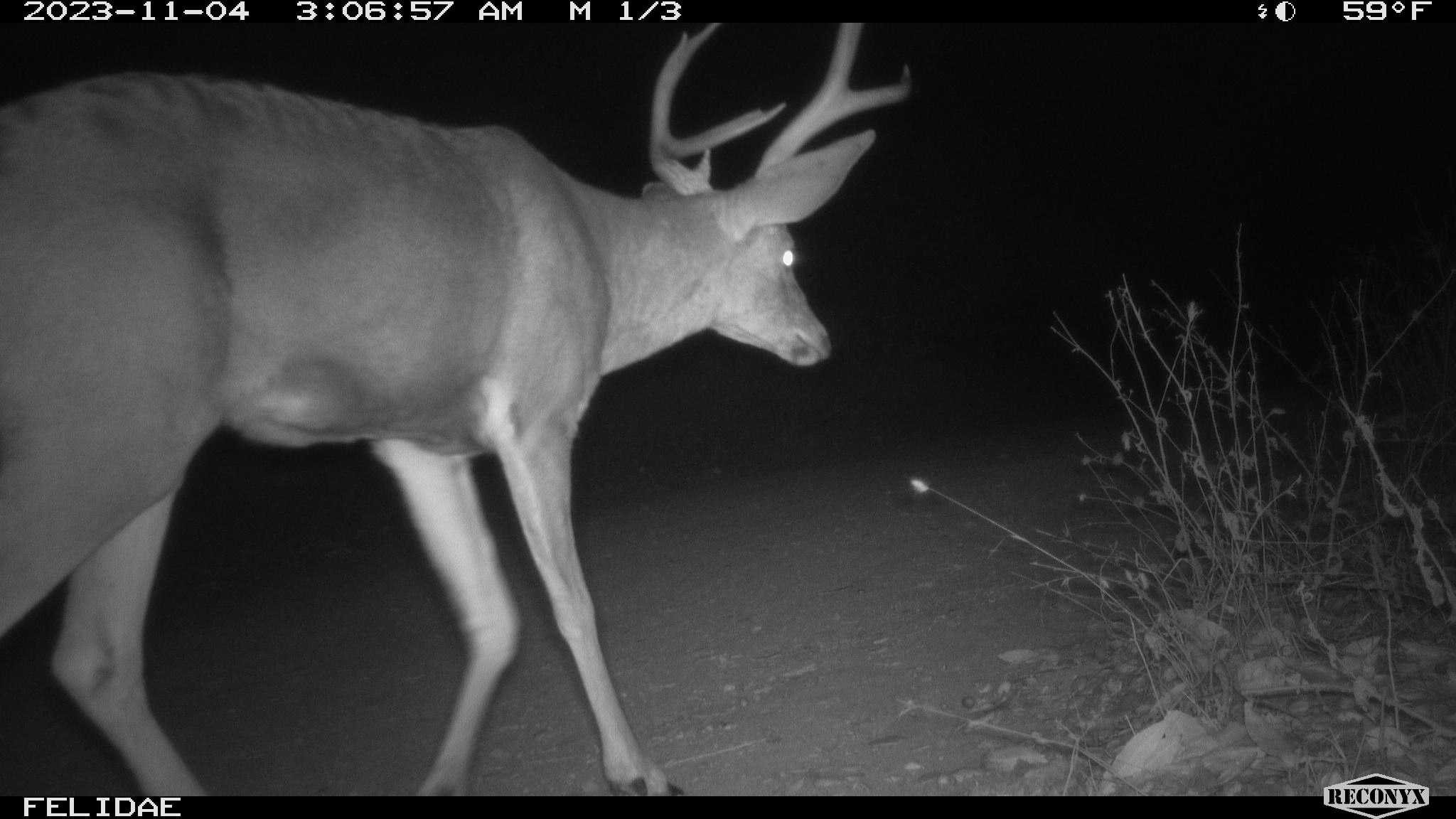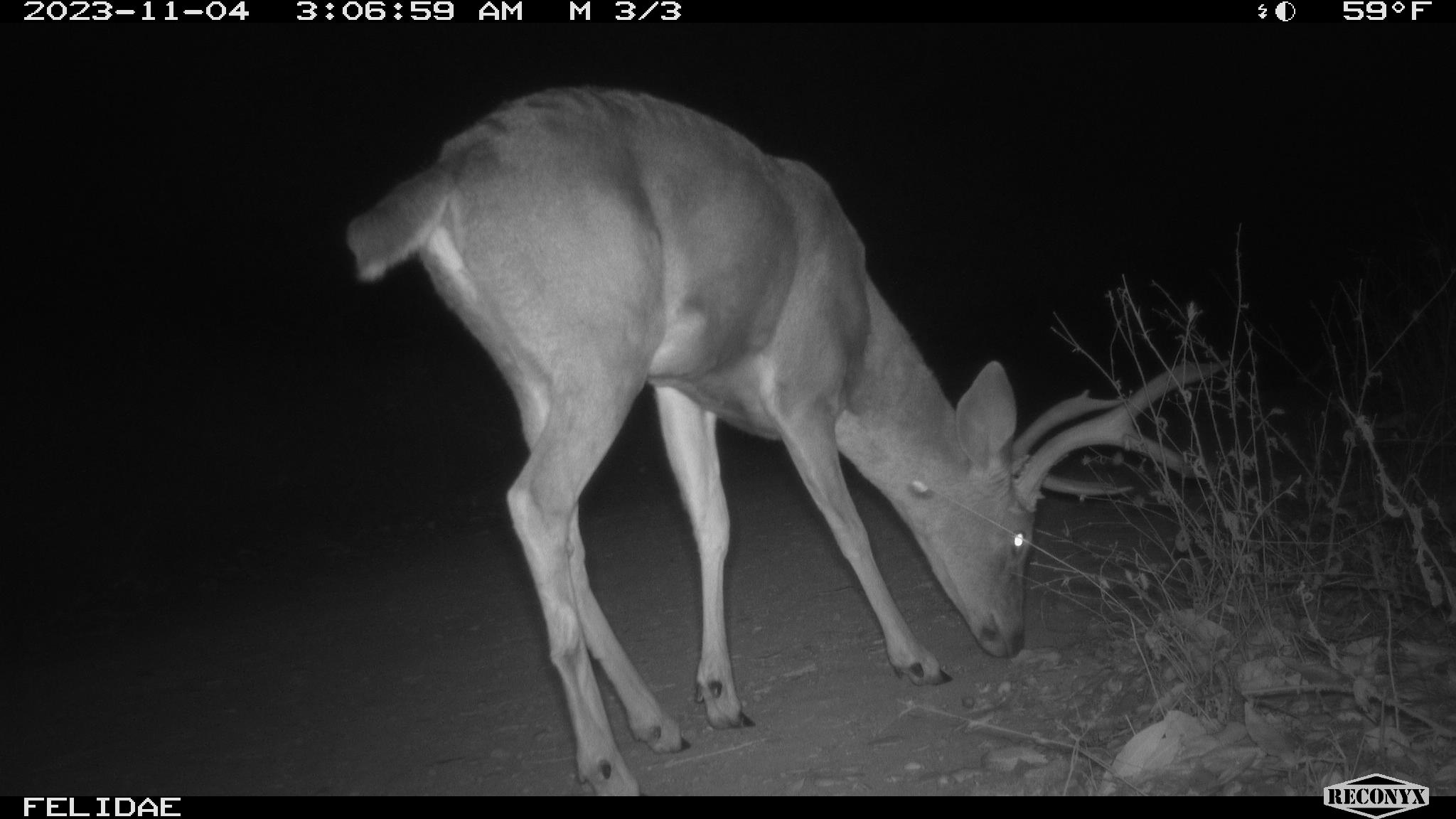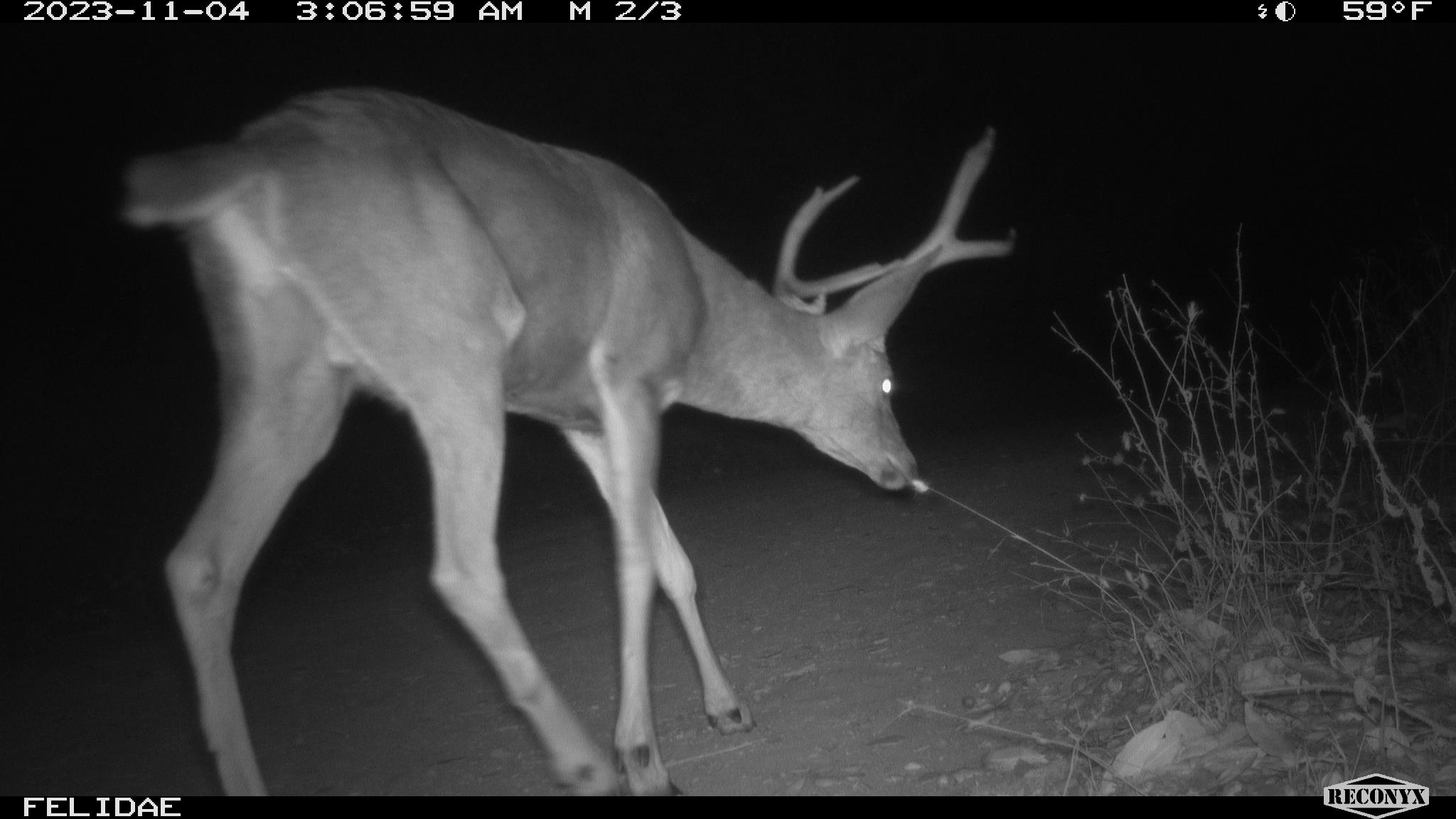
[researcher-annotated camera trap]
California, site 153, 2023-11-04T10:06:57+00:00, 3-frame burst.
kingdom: Animalia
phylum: Chordata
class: Mammalia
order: Artiodactyla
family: Cervidae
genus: Odocoileus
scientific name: Odocoileus hemionus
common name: mule deer